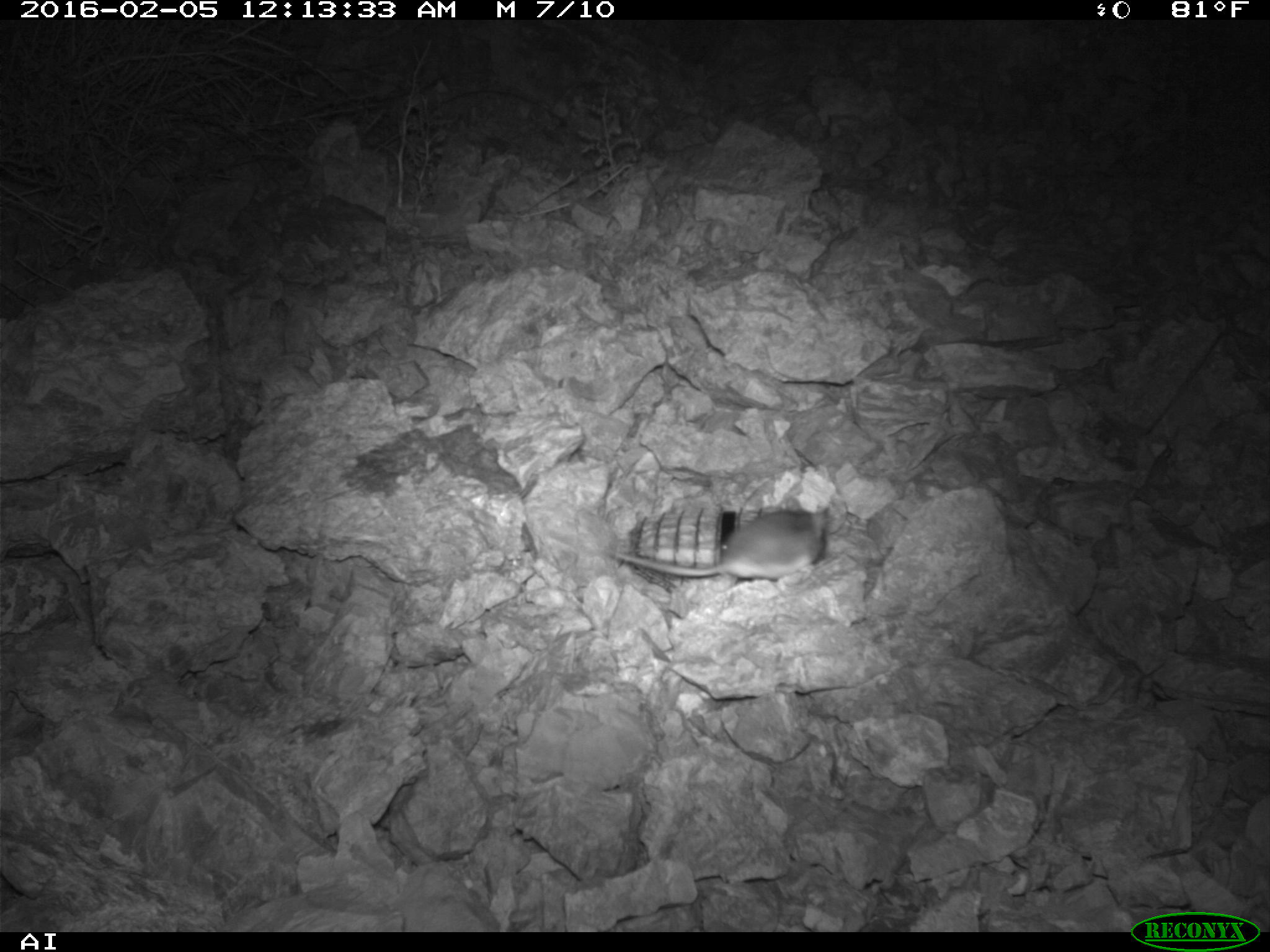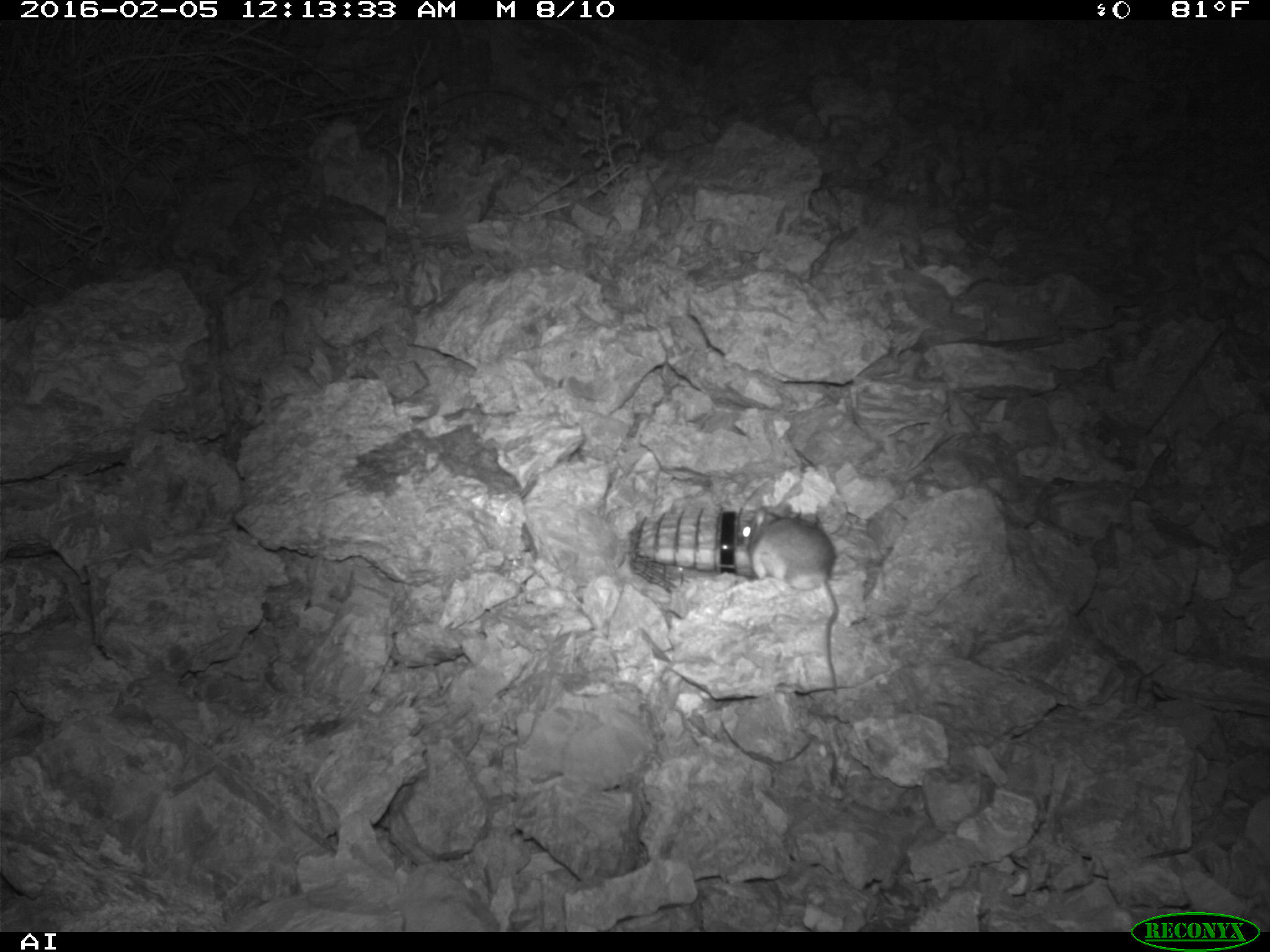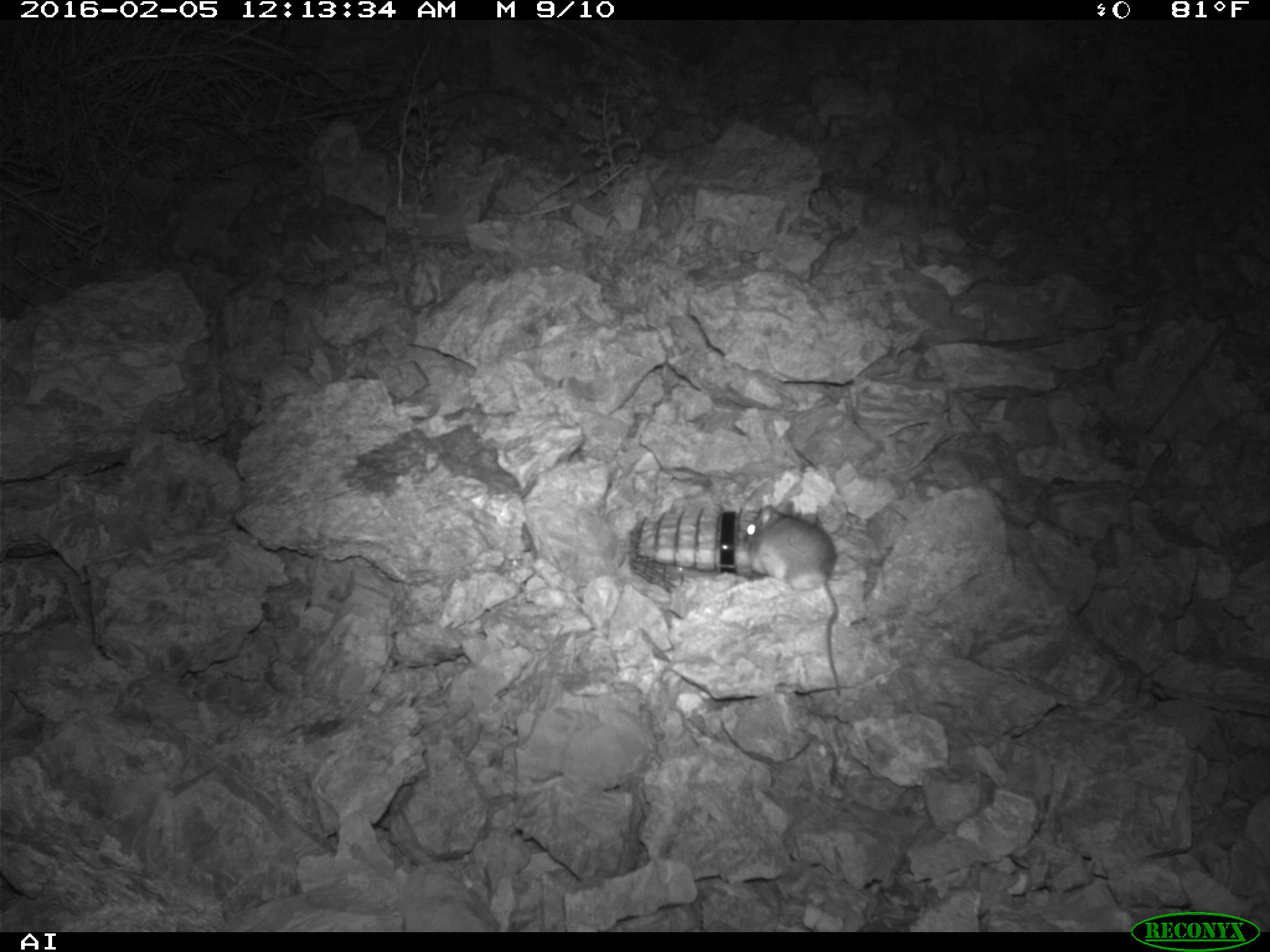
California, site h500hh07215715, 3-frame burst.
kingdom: Animalia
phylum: Chordata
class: Mammalia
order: Rodentia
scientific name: Rodentia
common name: rodent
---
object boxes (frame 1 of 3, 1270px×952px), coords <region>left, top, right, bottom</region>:
rodent: <region>602, 493, 831, 586</region>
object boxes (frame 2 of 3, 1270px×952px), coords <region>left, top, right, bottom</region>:
rodent: <region>741, 501, 838, 694</region>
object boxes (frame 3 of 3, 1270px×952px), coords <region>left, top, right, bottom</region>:
rodent: <region>744, 501, 839, 697</region>